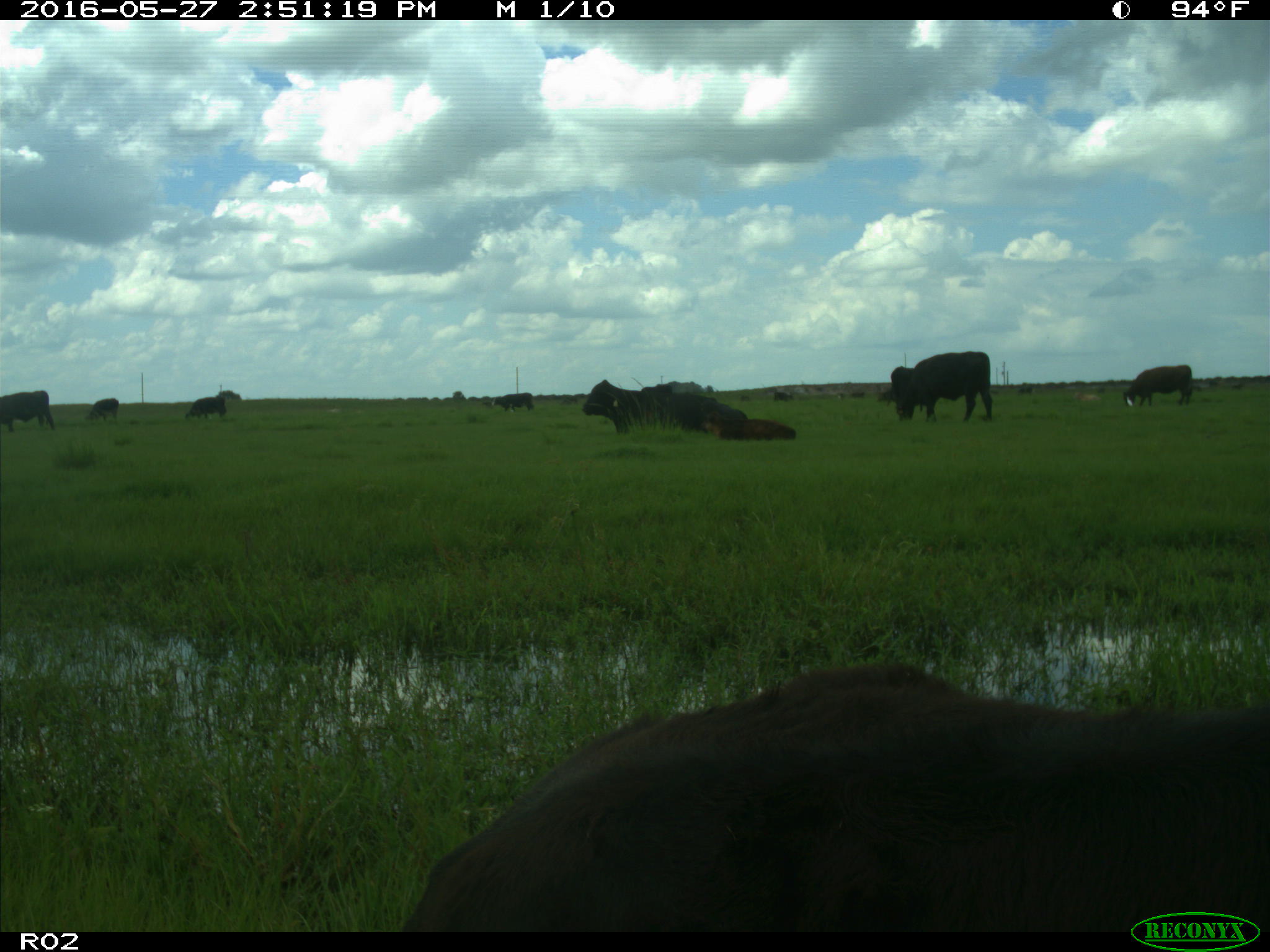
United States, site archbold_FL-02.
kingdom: Animalia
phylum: Chordata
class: Mammalia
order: Artiodactyla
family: Bovidae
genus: Bos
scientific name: Bos taurus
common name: domestic cow